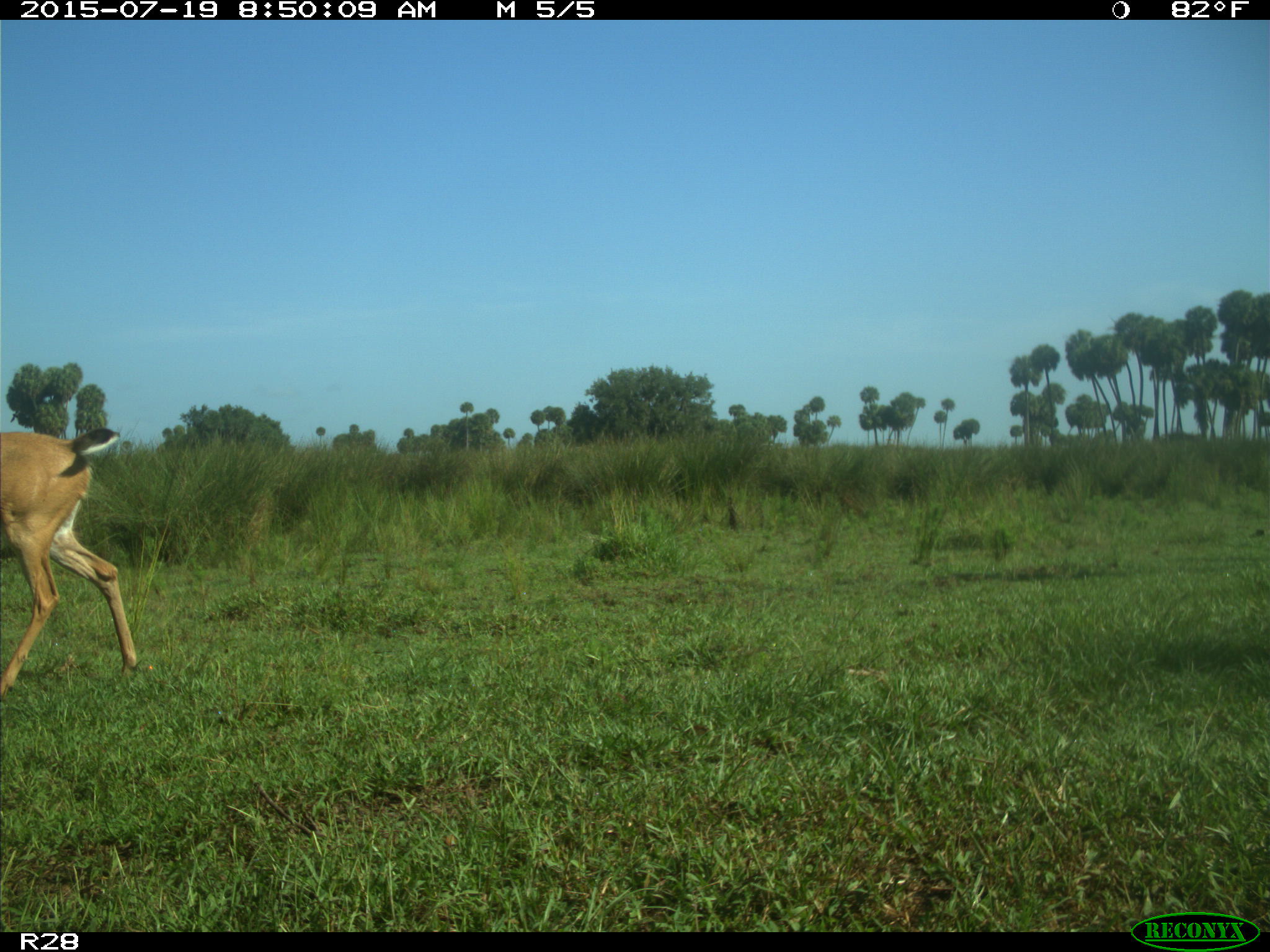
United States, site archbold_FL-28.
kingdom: Animalia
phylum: Chordata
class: Mammalia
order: Artiodactyla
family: Cervidae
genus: Odocoileus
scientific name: Odocoileus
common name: deer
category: unidentified deer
Unidentified deer (deer) (Odocoileus).